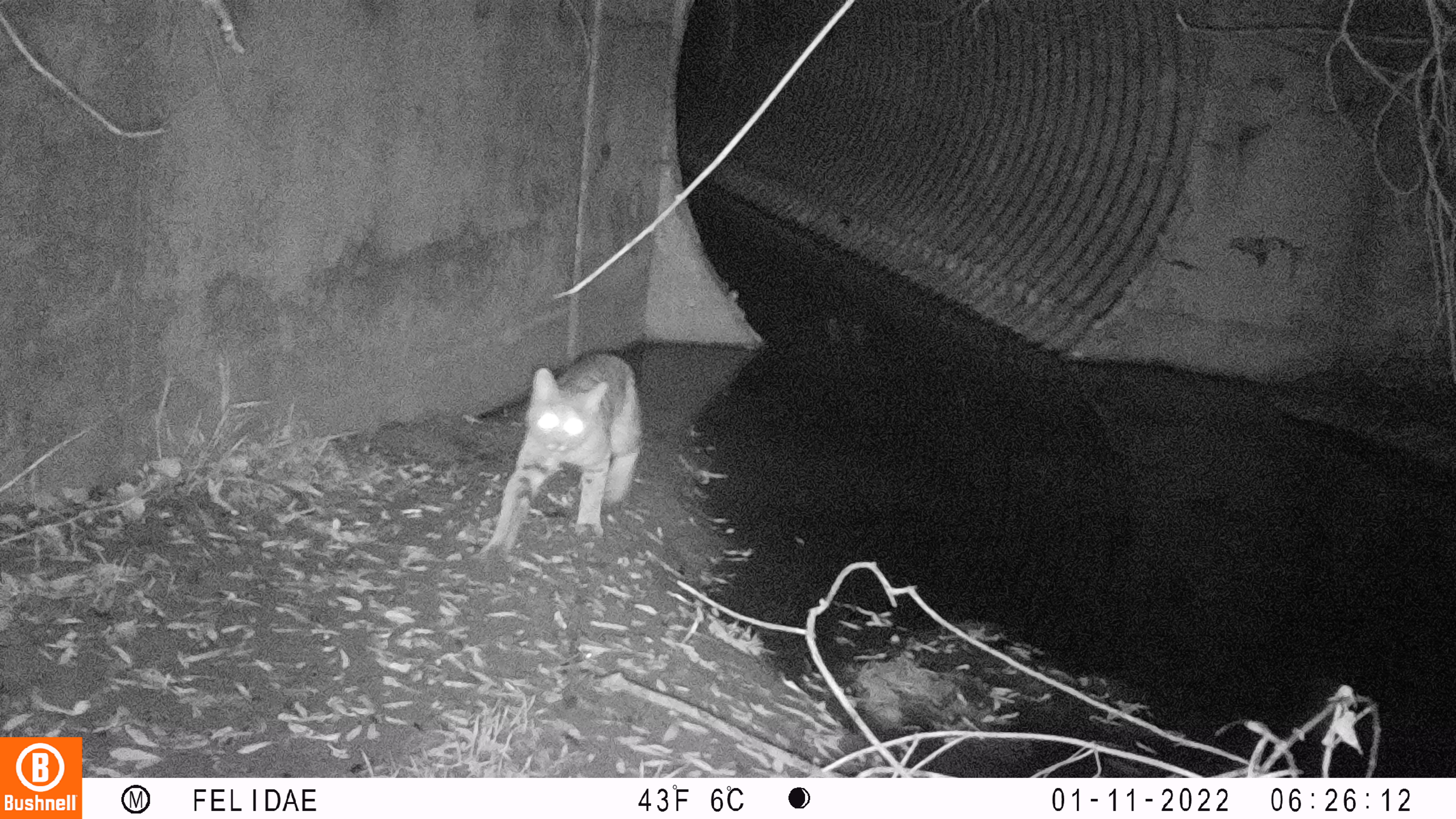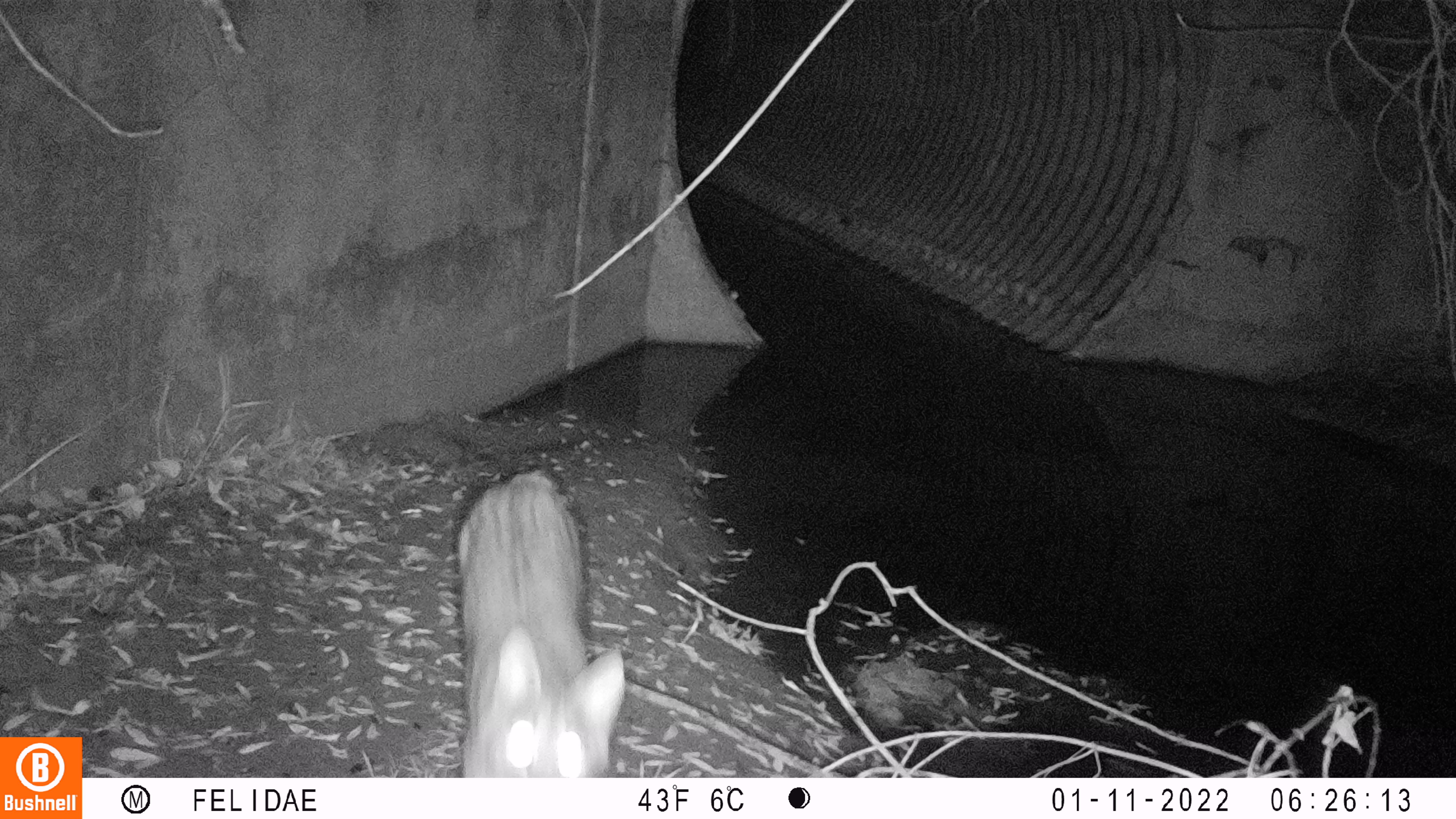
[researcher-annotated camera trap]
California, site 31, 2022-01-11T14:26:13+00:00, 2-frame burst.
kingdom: Animalia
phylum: Chordata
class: Mammalia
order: Carnivora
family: Felidae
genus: Lynx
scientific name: Lynx rufus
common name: bobcat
Bobcat (Lynx rufus).